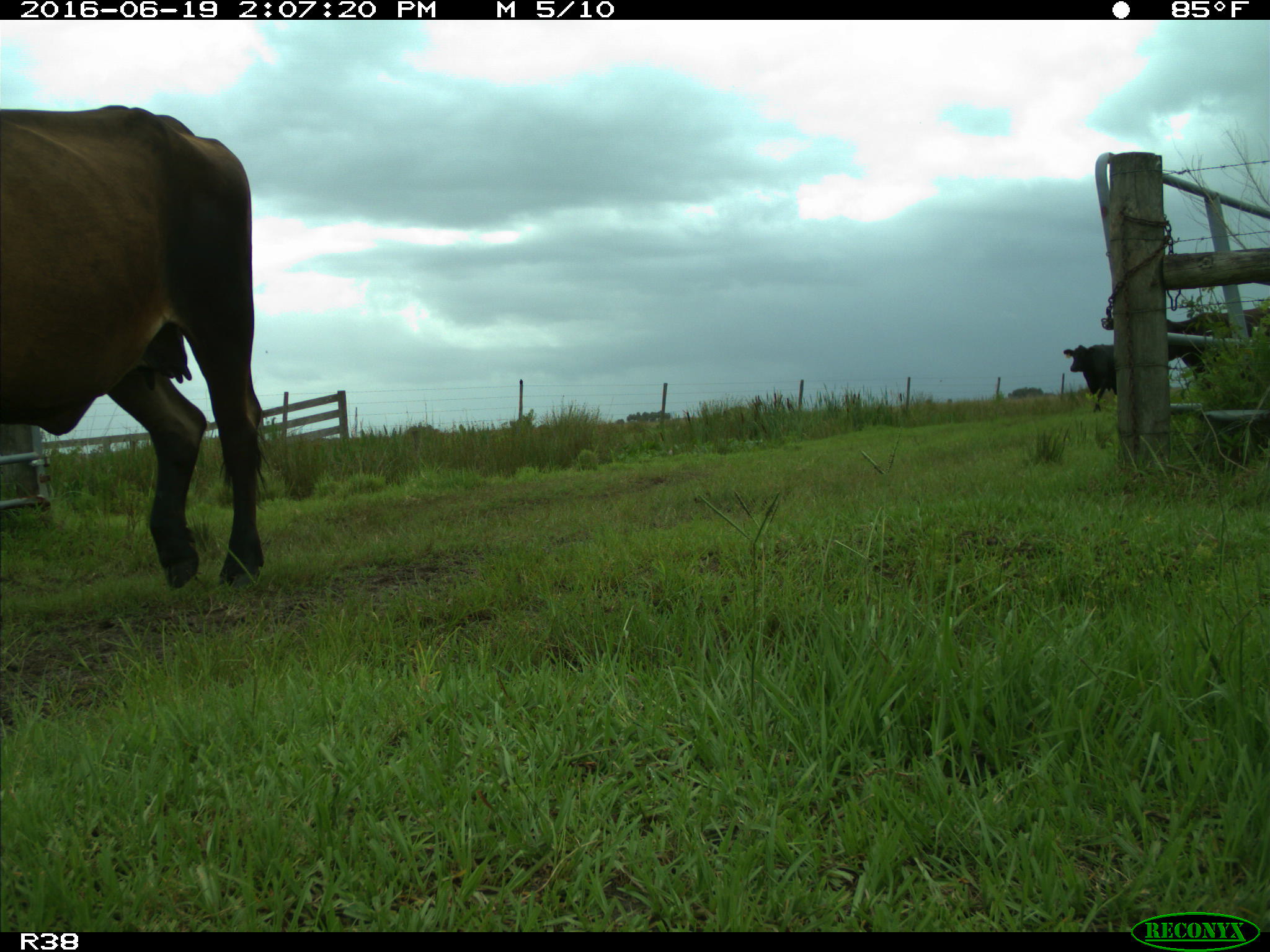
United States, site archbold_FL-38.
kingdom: Animalia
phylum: Chordata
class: Mammalia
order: Artiodactyla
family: Bovidae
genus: Bos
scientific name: Bos taurus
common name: domestic cow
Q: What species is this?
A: Bos taurus (domestic cow).